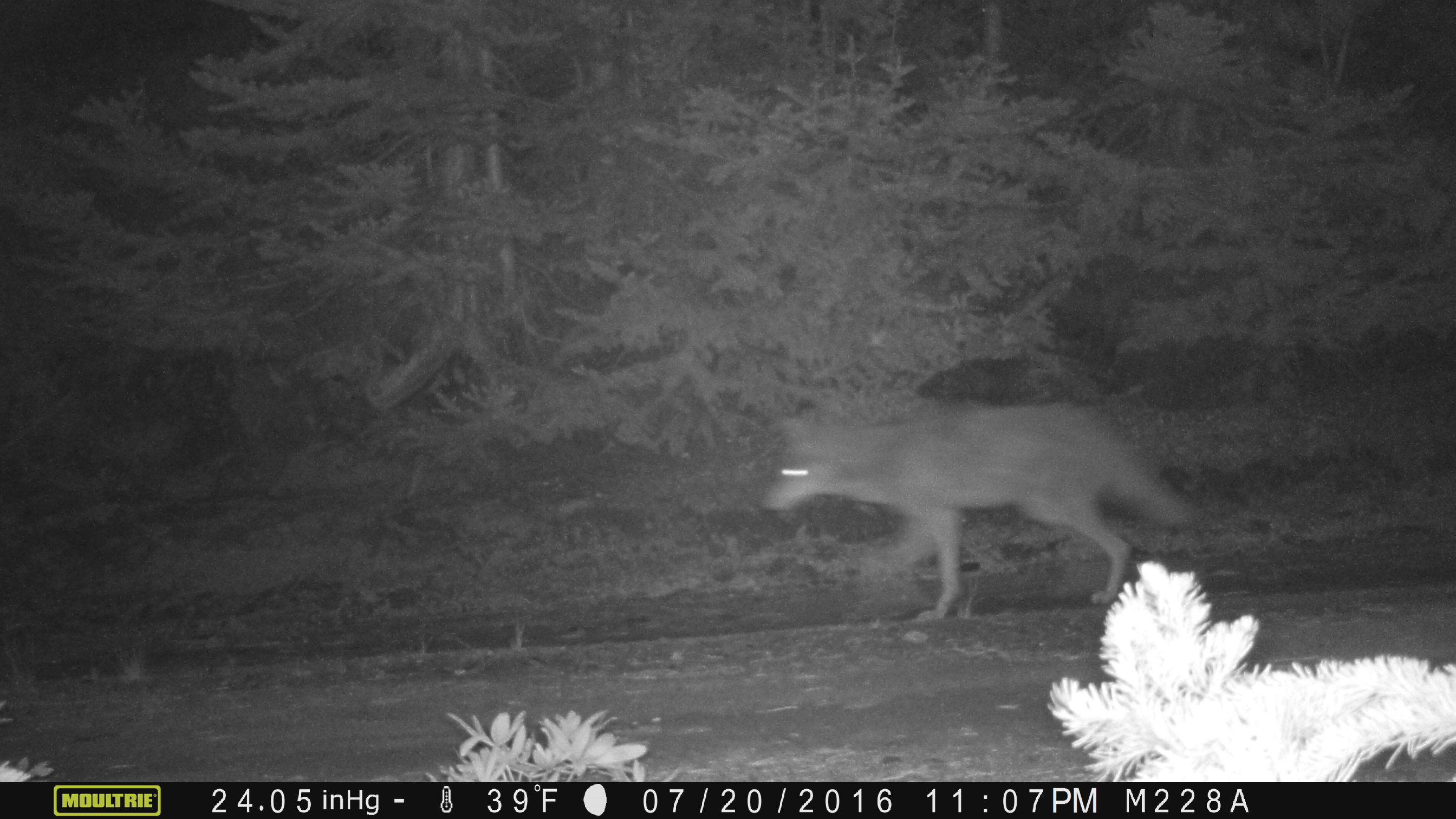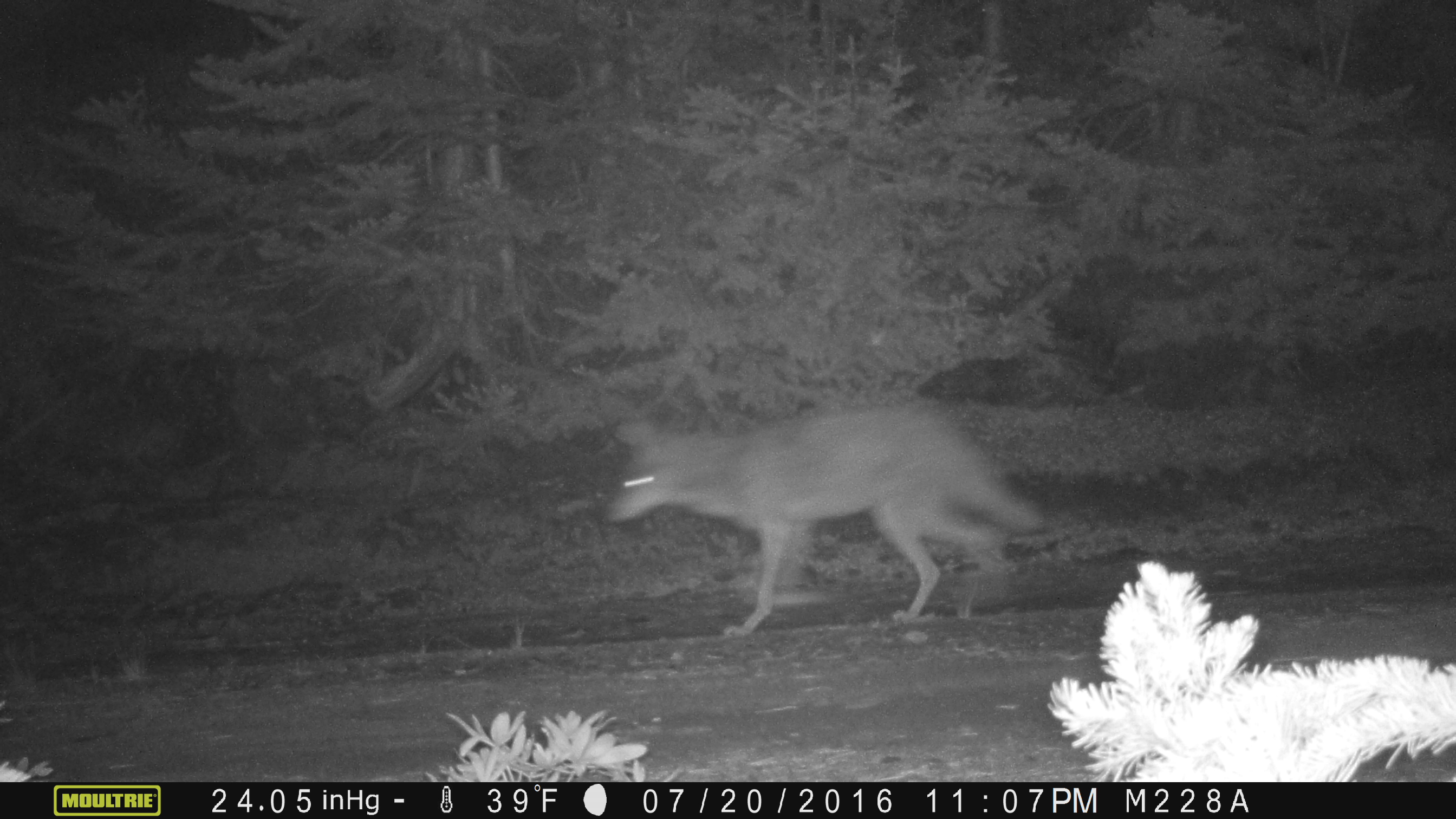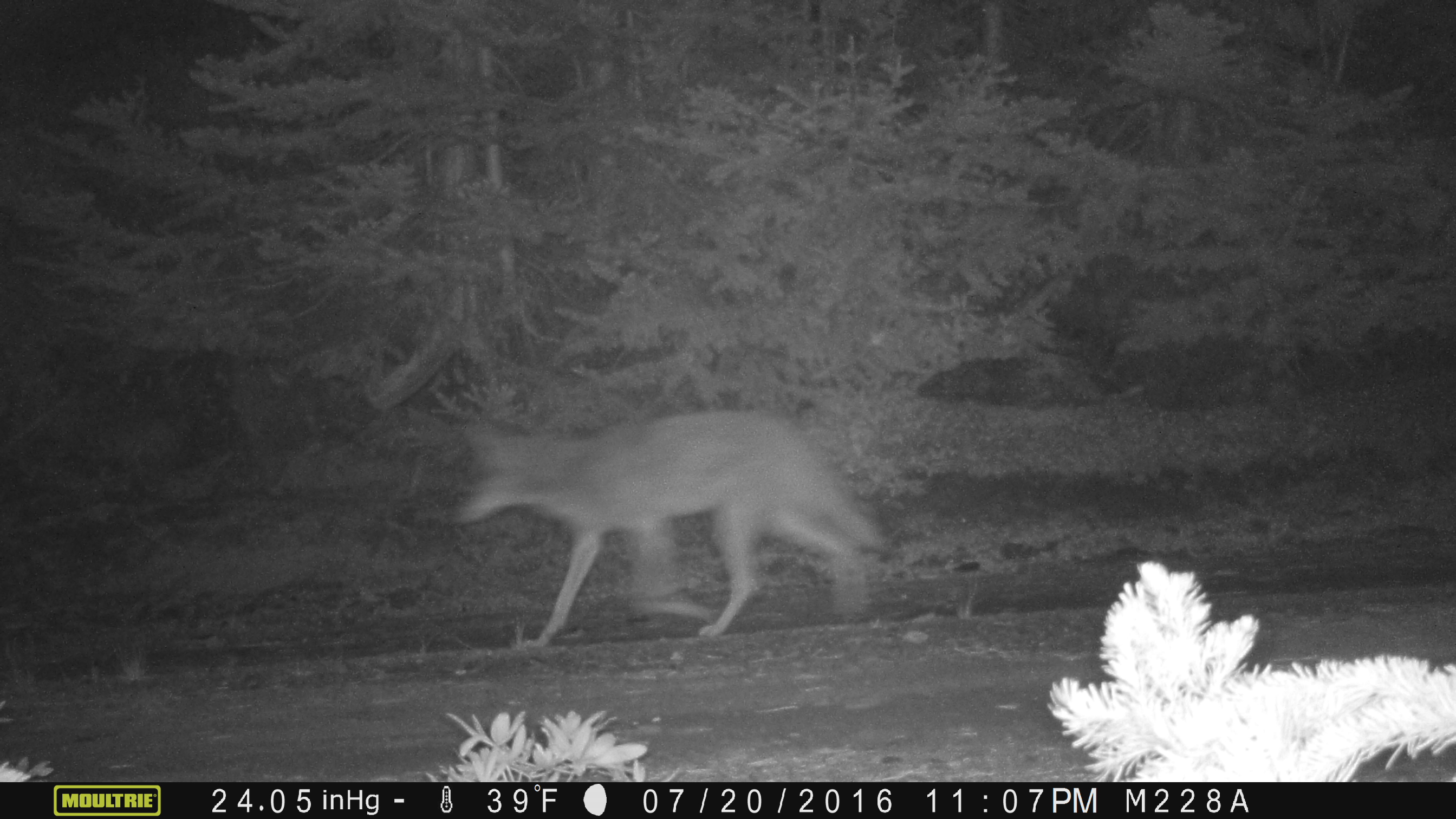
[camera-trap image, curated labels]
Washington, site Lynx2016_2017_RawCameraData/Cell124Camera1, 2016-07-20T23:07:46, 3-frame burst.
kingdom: Animalia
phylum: Chordata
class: Mammalia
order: Carnivora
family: Canidae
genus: Canis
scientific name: Canis latrans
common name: coyote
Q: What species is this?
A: Canis latrans (coyote).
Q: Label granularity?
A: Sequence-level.